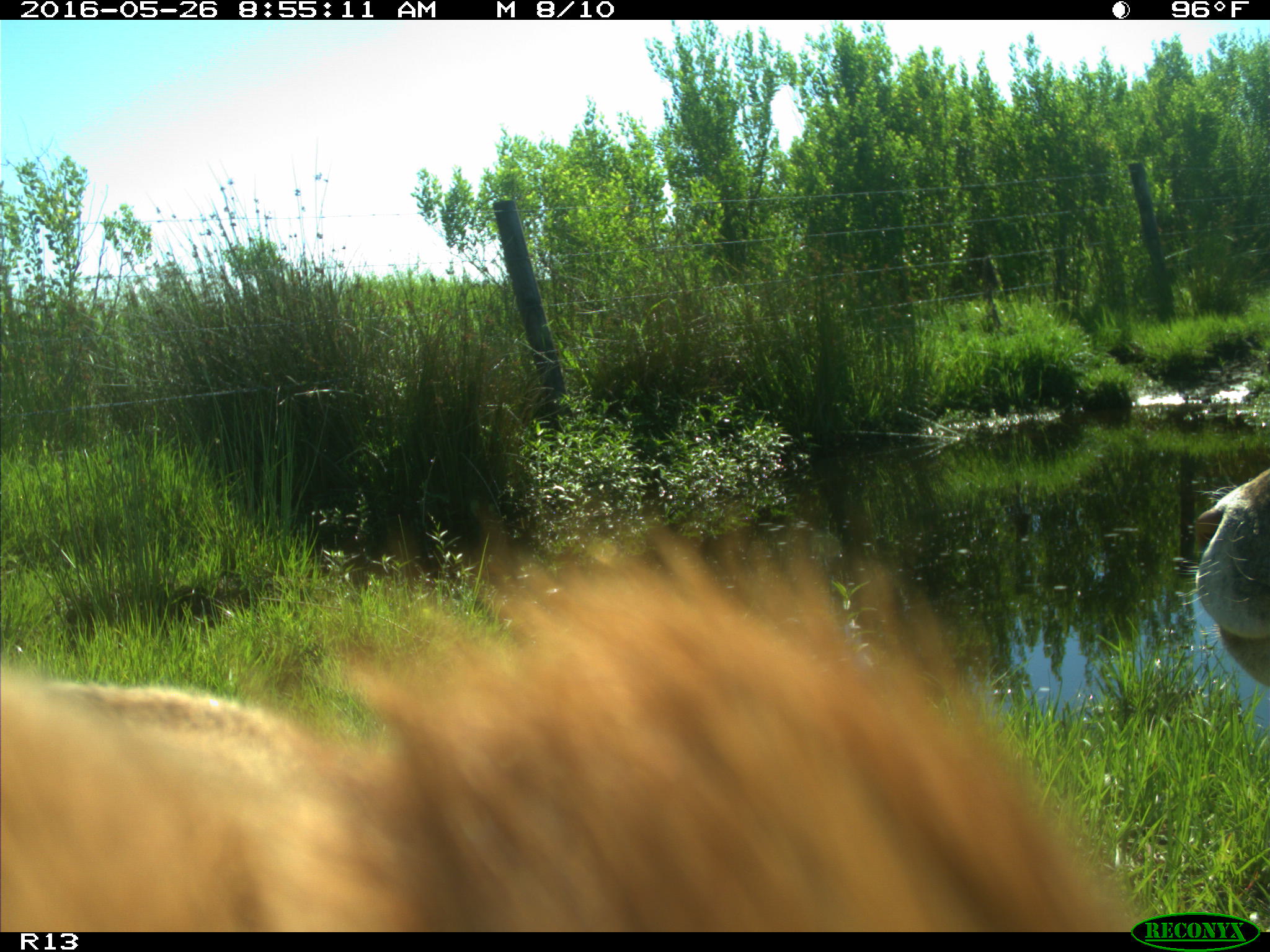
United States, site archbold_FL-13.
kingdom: Animalia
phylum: Chordata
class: Mammalia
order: Artiodactyla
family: Bovidae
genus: Bos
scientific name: Bos taurus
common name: domestic cow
Bos taurus (domestic cow).